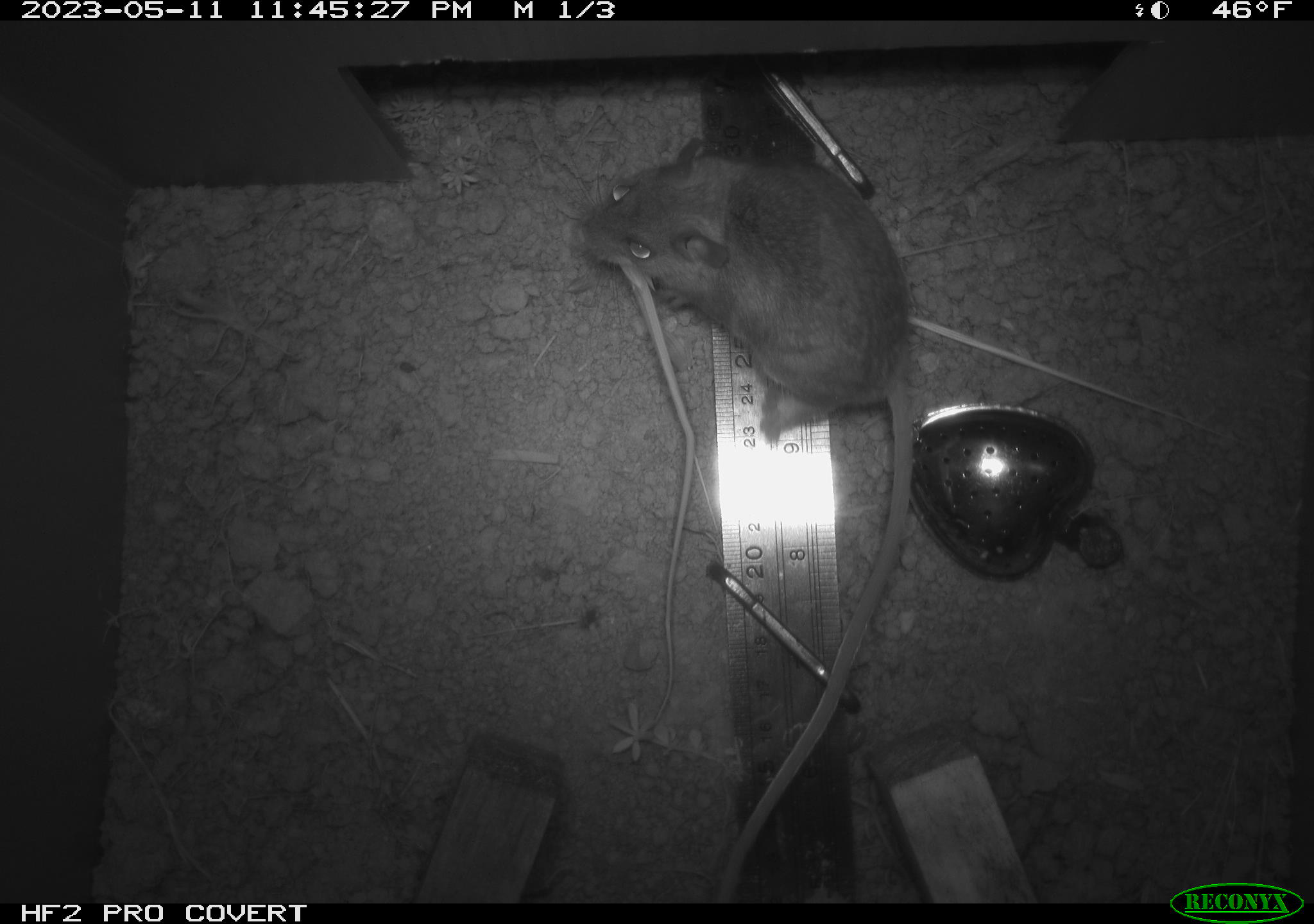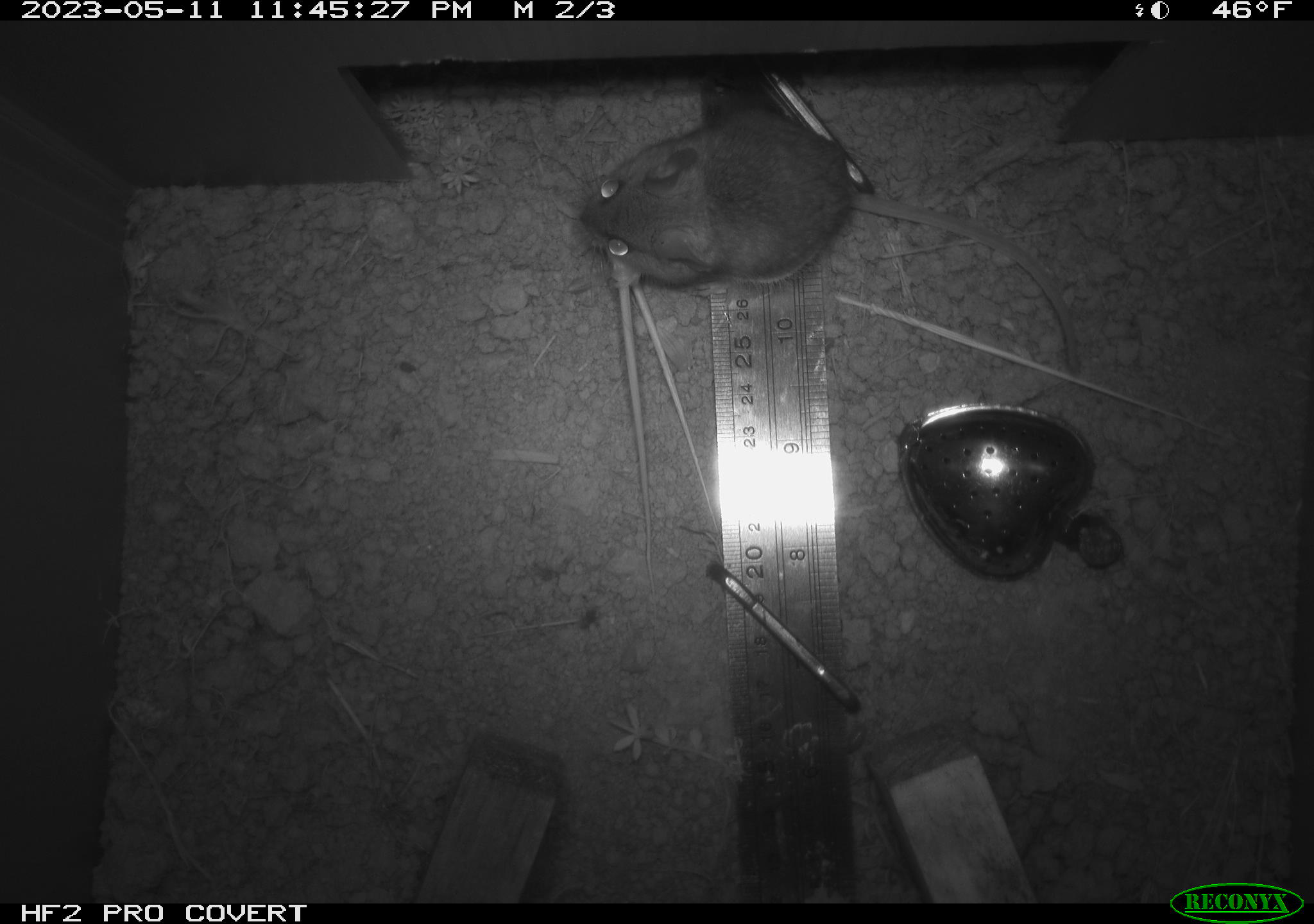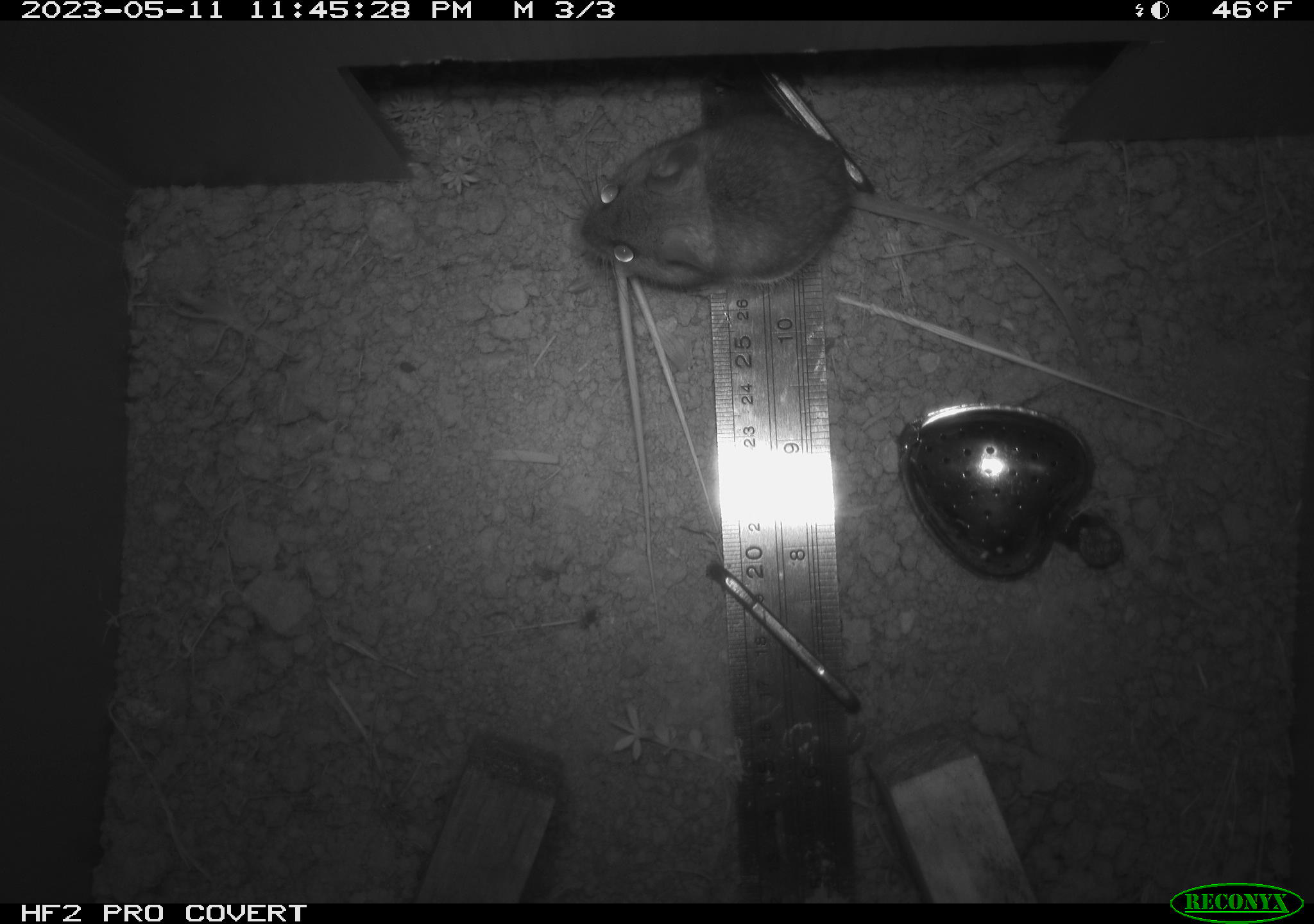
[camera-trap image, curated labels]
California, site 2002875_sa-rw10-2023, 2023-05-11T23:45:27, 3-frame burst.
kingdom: Animalia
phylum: Chordata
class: Mammalia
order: Rodentia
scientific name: Rodentia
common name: mouse species